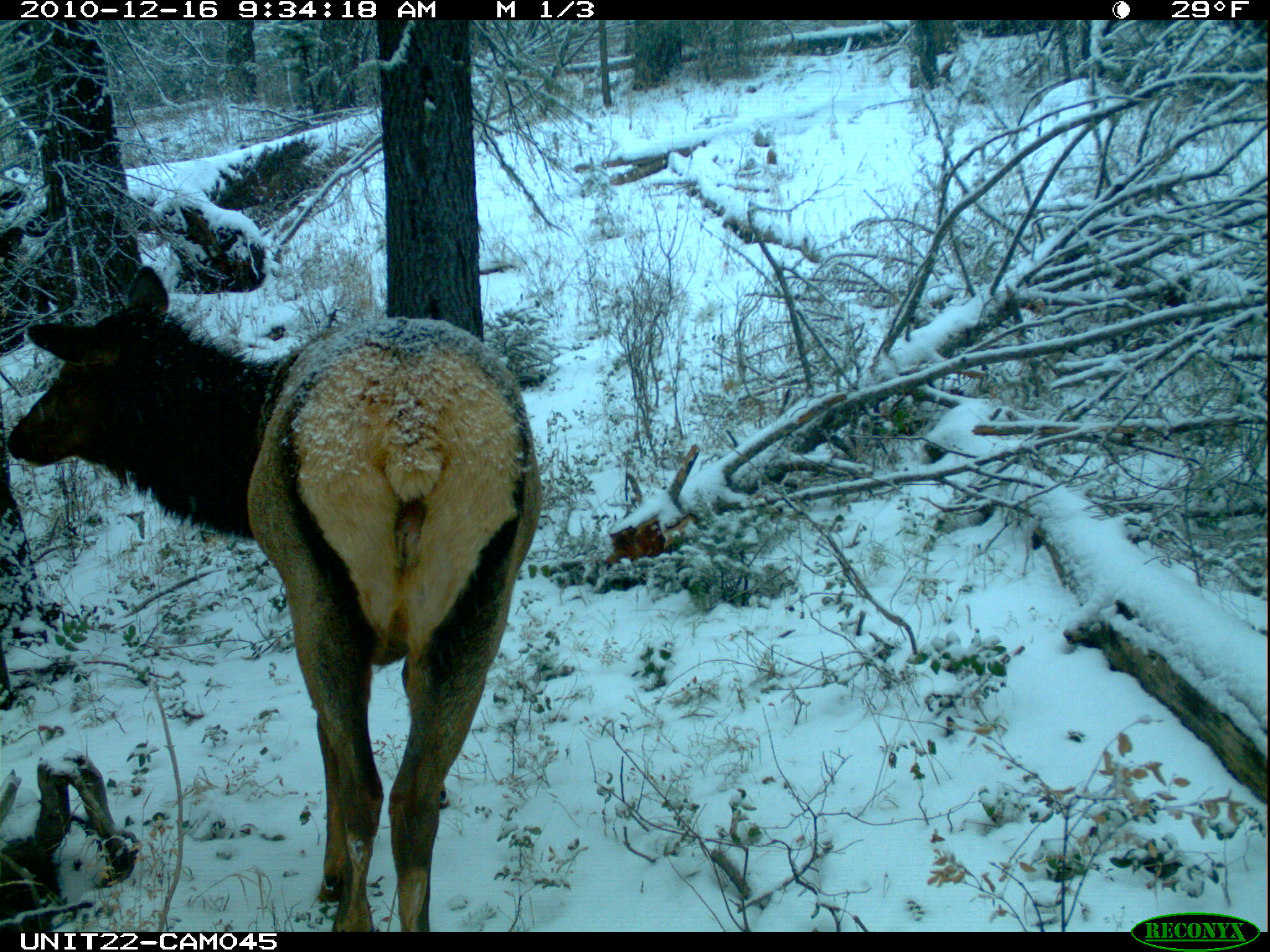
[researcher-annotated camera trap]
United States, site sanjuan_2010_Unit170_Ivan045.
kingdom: Animalia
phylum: Chordata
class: Mammalia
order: Artiodactyla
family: Cervidae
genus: Cervus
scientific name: Cervus elaphus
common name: red deer